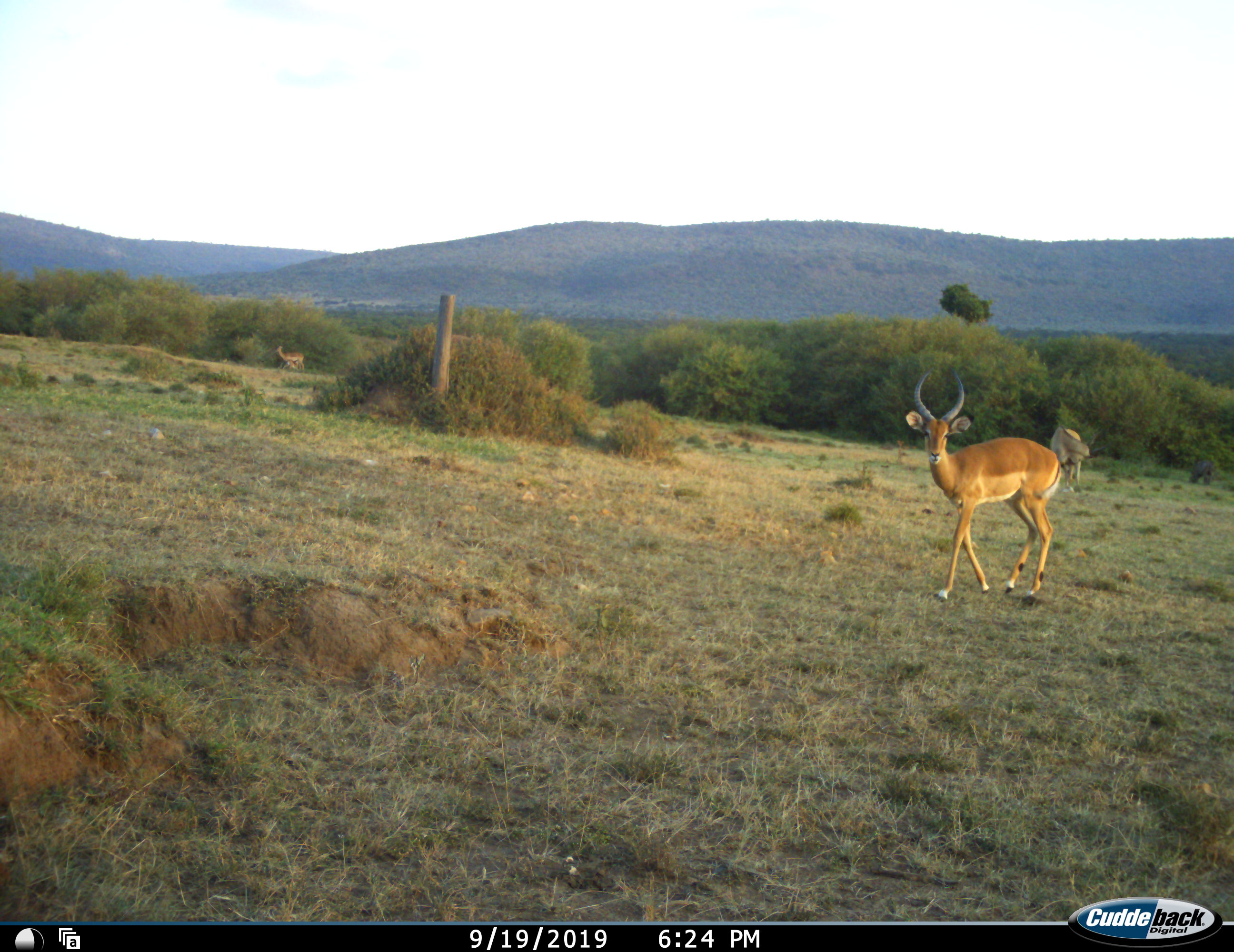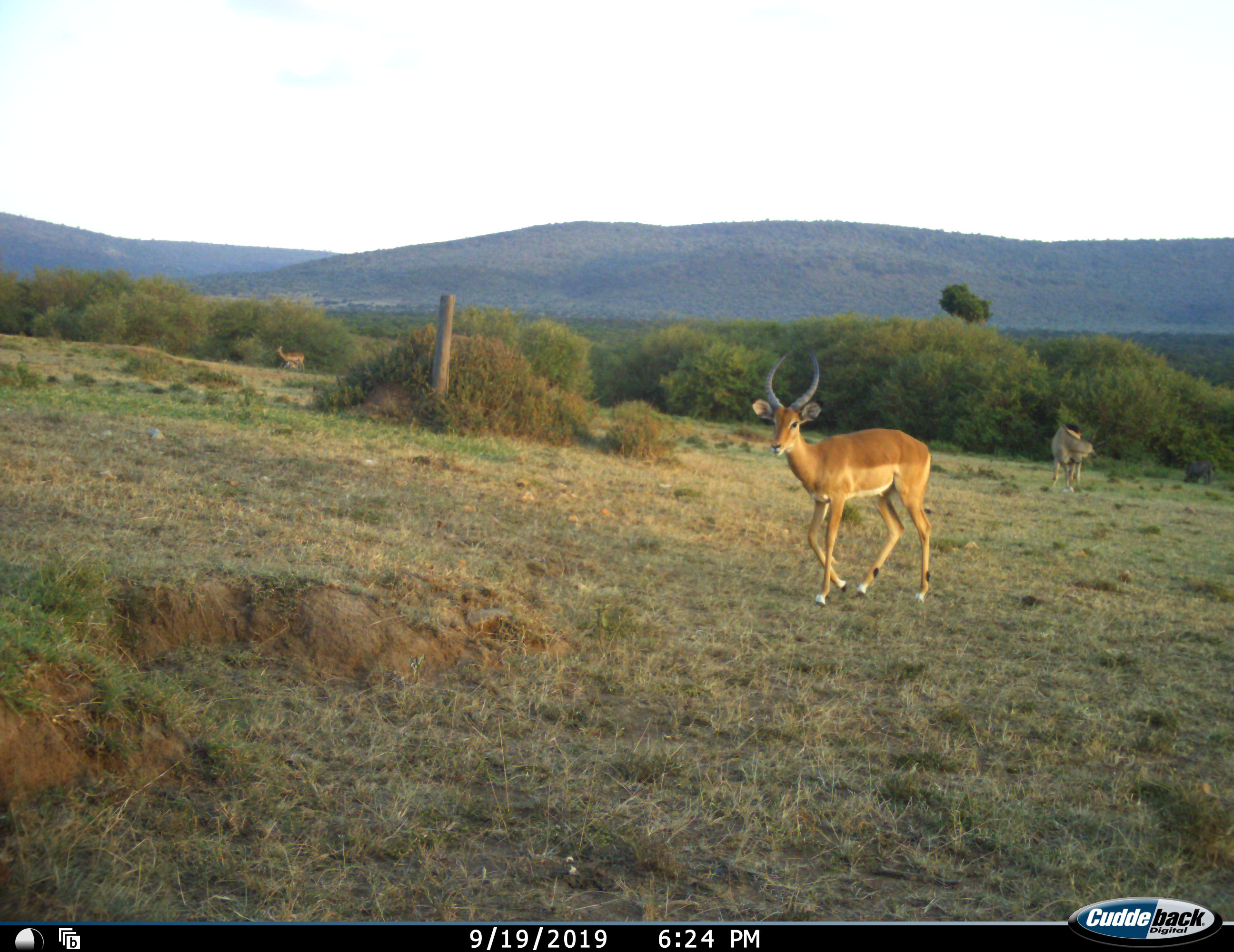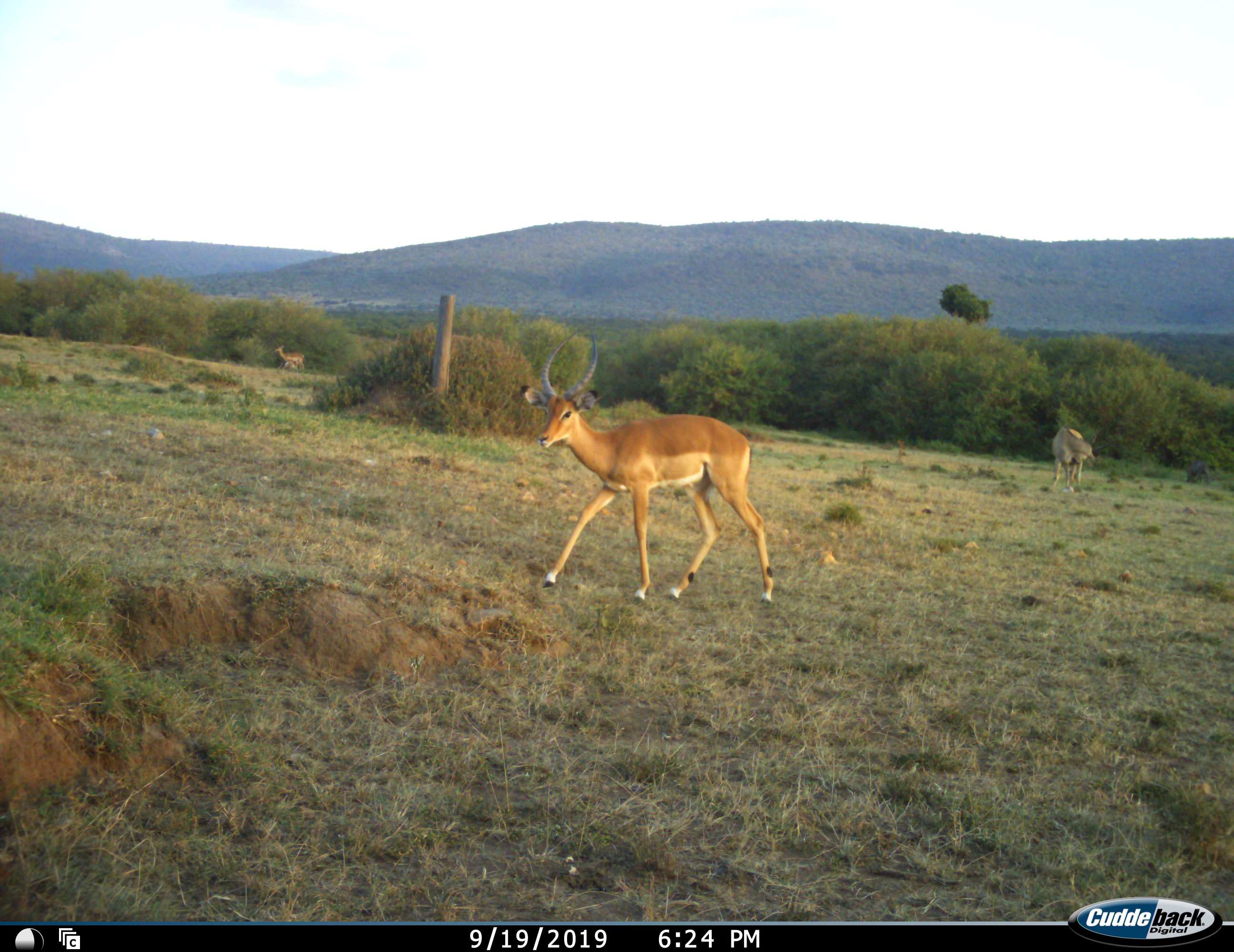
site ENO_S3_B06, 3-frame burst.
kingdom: Animalia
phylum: Chordata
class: Mammalia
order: Artiodactyla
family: Bovidae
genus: Aepyceros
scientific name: Aepyceros melampus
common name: impala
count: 2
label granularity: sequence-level